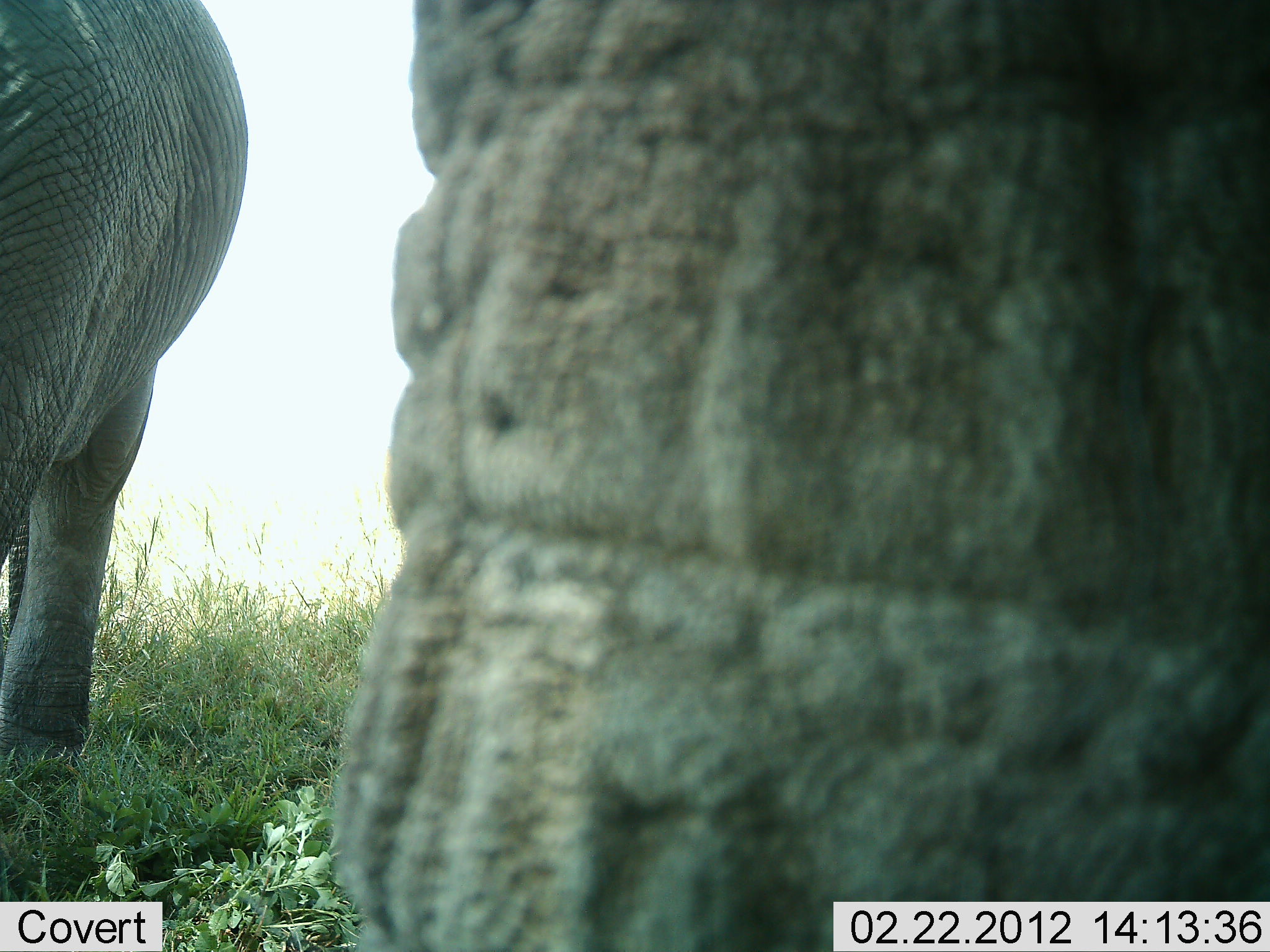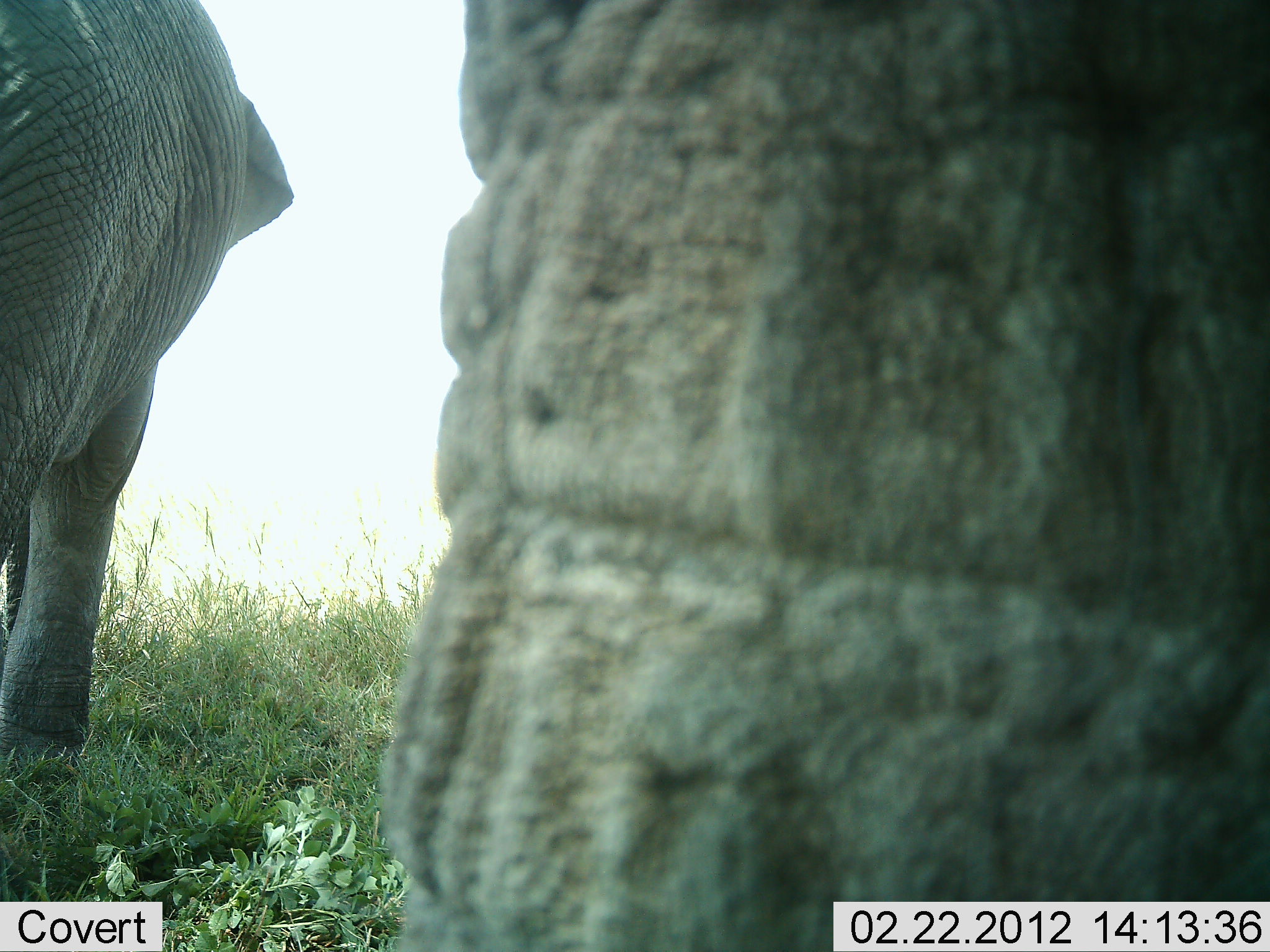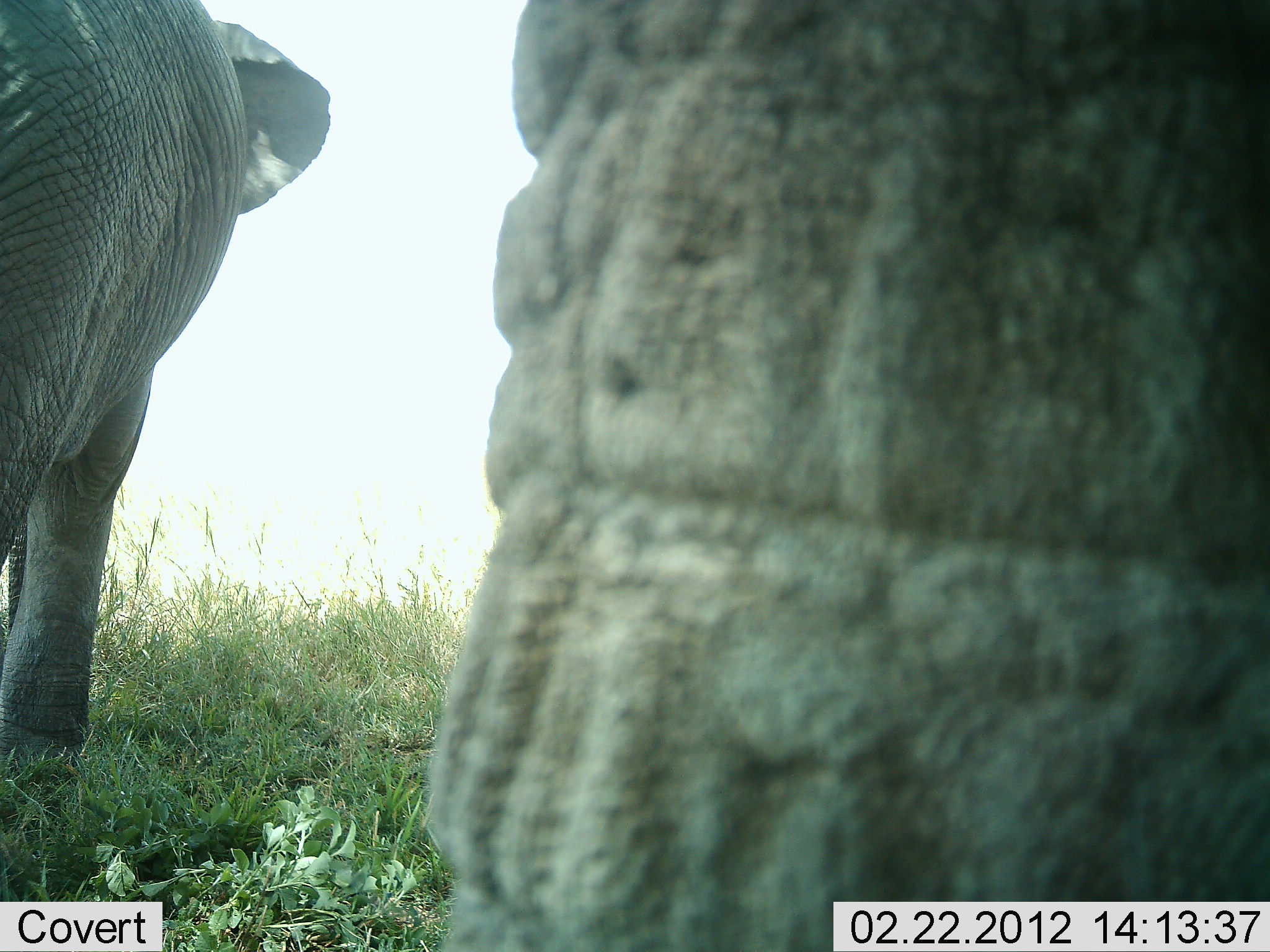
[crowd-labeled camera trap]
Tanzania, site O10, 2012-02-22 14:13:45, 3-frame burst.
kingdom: Animalia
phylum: Chordata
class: Mammalia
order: Proboscidea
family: Elephantidae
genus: Loxodonta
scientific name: Loxodonta africana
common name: african bush elephant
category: elephant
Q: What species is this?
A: Elephant (african bush elephant) (Loxodonta africana).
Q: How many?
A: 2.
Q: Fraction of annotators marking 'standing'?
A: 87%.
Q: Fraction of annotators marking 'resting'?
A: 0%.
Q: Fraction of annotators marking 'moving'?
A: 10%.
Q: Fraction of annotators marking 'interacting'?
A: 3%.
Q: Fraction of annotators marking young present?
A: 0%.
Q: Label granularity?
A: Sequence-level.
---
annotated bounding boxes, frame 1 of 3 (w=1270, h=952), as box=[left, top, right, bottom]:
animal: box=[323, 0, 1270, 950]; box=[0, 0, 249, 787]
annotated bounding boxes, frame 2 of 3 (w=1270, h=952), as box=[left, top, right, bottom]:
animal: box=[381, 1, 1269, 952]; box=[0, 0, 297, 786]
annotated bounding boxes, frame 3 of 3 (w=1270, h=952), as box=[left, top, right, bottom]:
animal: box=[419, 0, 1270, 951]; box=[0, 0, 334, 765]